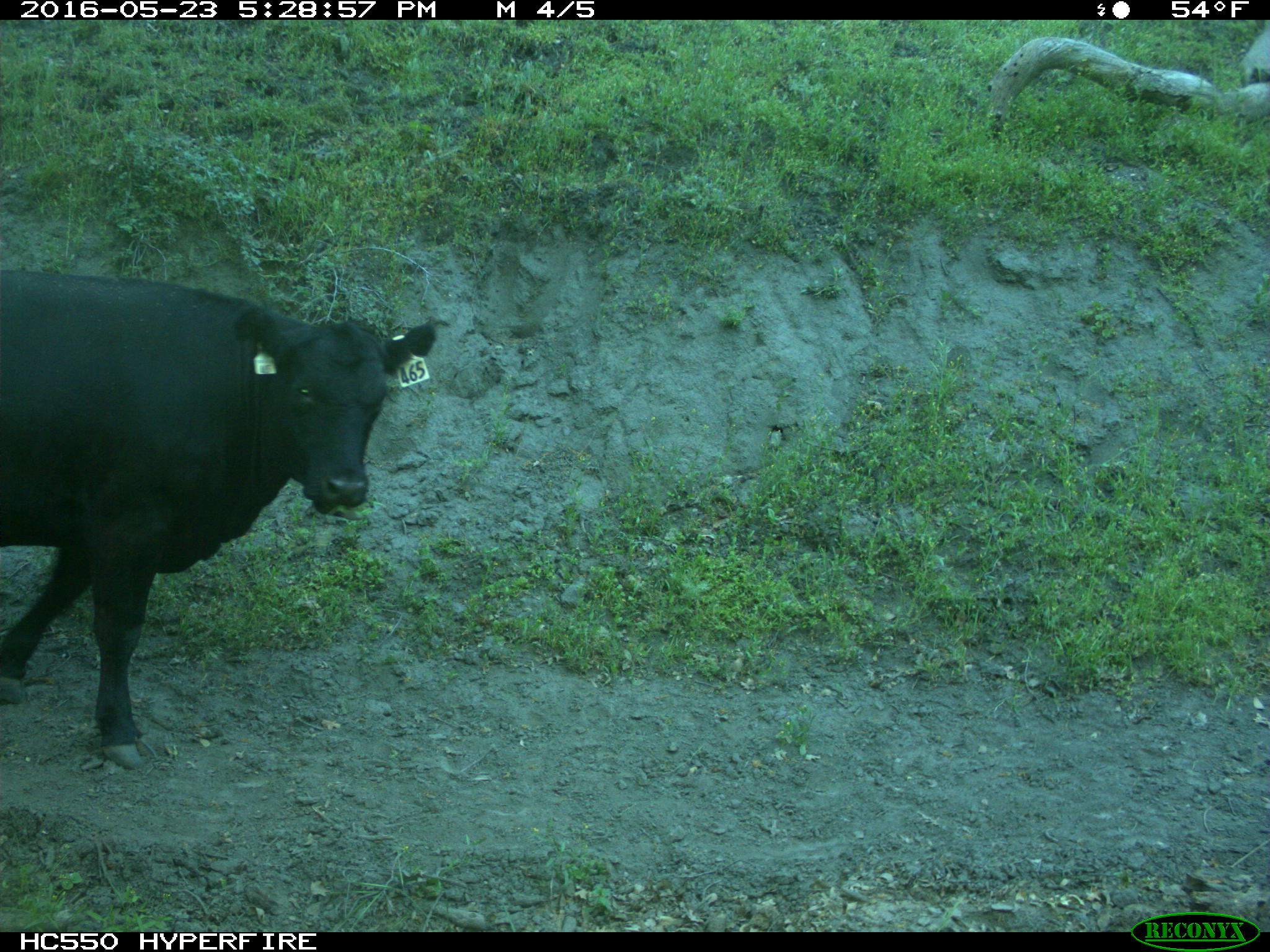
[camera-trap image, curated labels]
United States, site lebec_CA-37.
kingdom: Animalia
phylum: Chordata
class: Mammalia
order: Artiodactyla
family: Bovidae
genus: Bos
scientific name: Bos taurus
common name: domestic cow